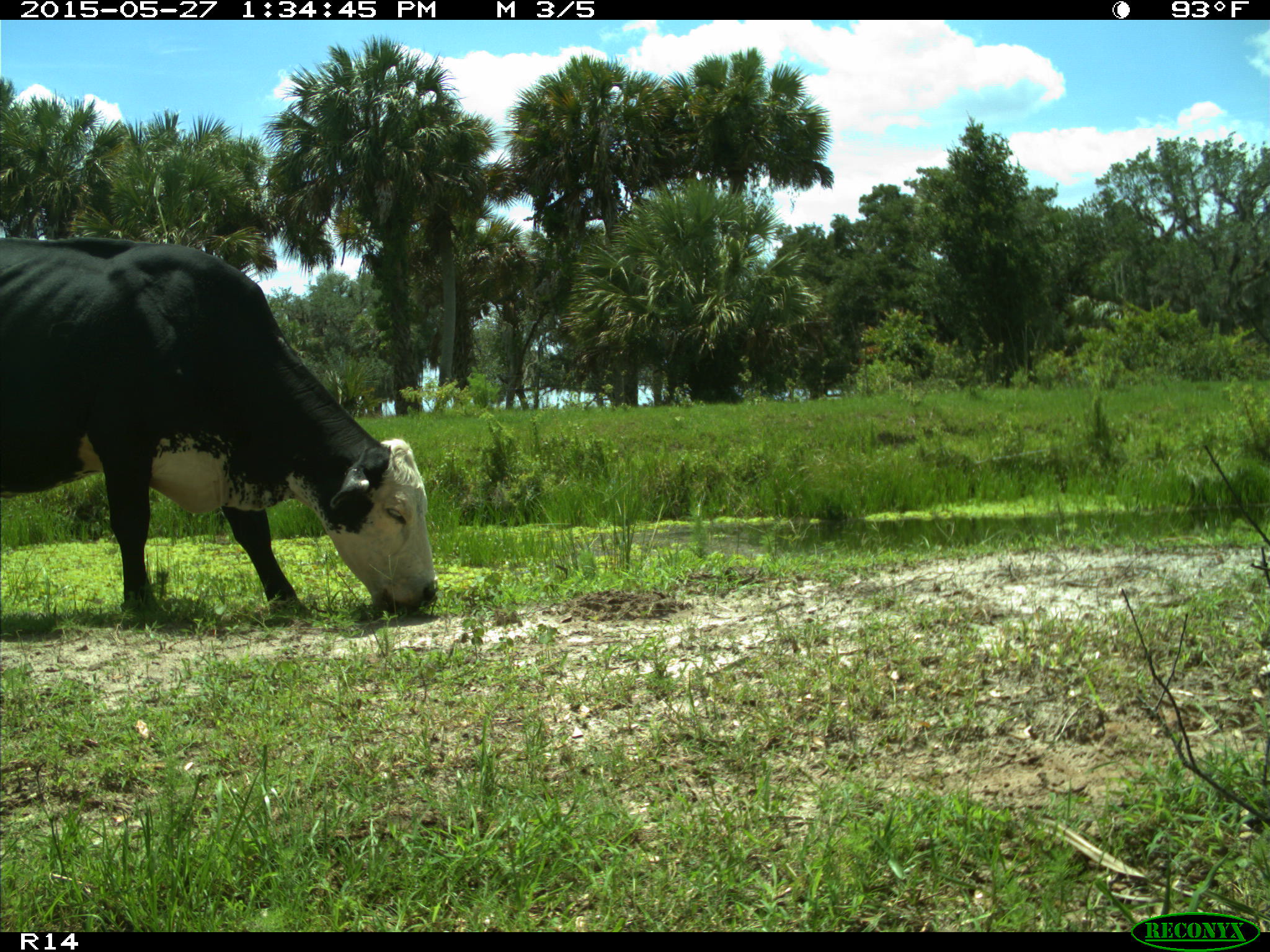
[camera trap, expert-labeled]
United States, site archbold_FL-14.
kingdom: Animalia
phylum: Chordata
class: Mammalia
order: Artiodactyla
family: Bovidae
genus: Bos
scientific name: Bos taurus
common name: domestic cow